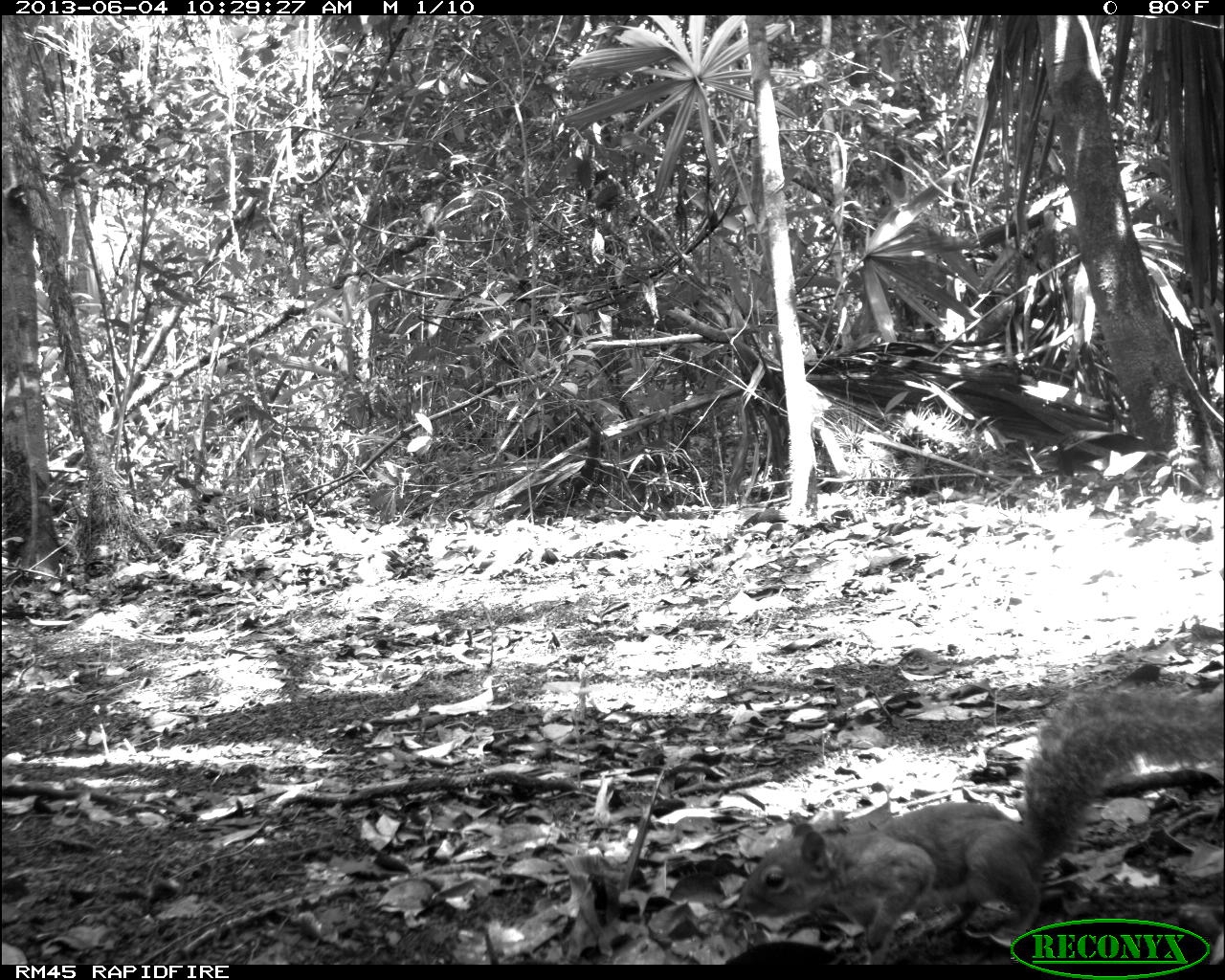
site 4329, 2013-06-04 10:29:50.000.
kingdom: Animalia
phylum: Chordata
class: Mammalia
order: Rodentia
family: Sciuridae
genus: Sciurus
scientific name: Sciurus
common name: squirrel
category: sciurus sp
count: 1